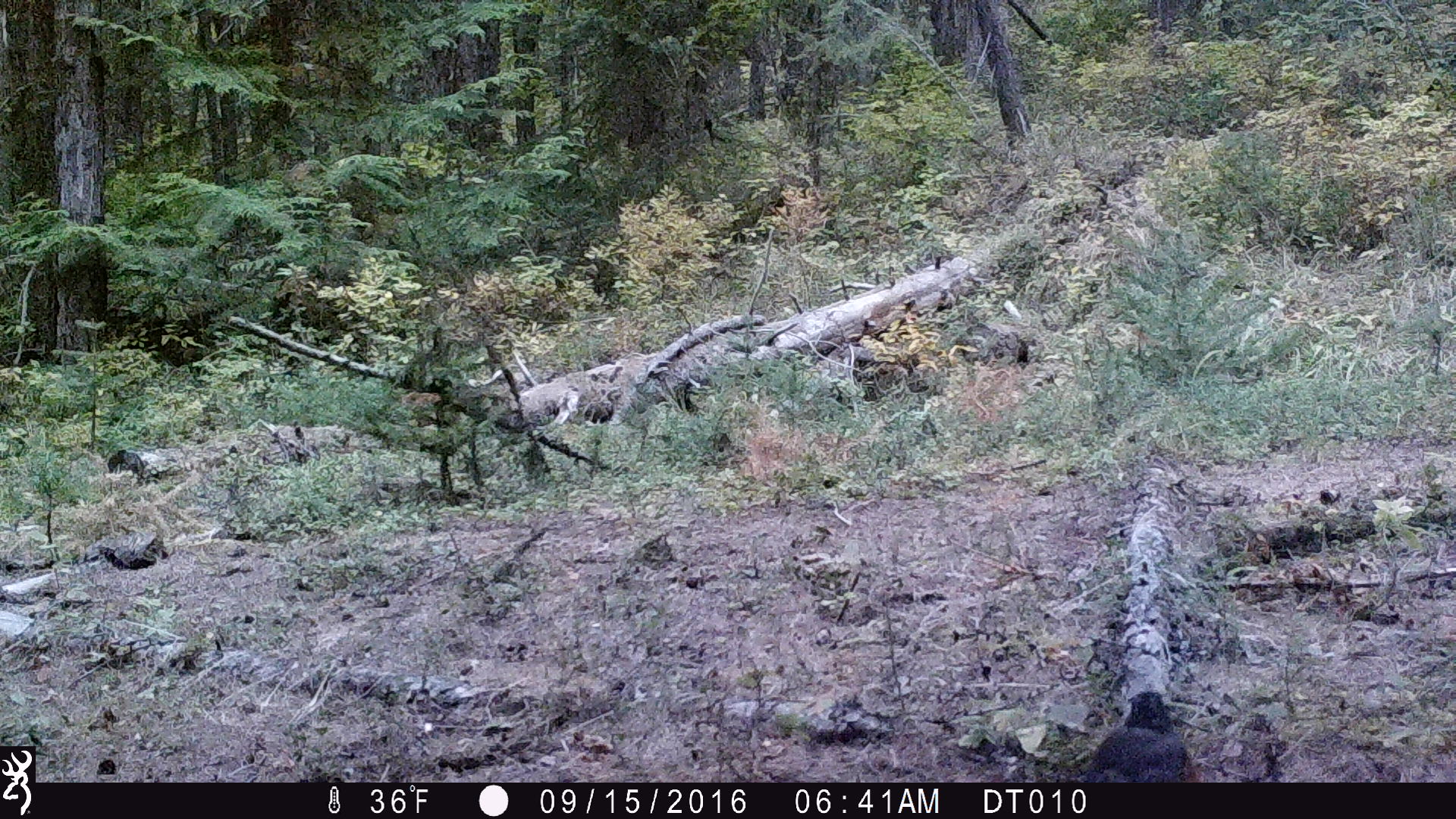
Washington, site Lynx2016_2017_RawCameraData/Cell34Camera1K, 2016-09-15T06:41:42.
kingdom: Animalia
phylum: Chordata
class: Aves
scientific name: Aves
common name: birds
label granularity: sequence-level